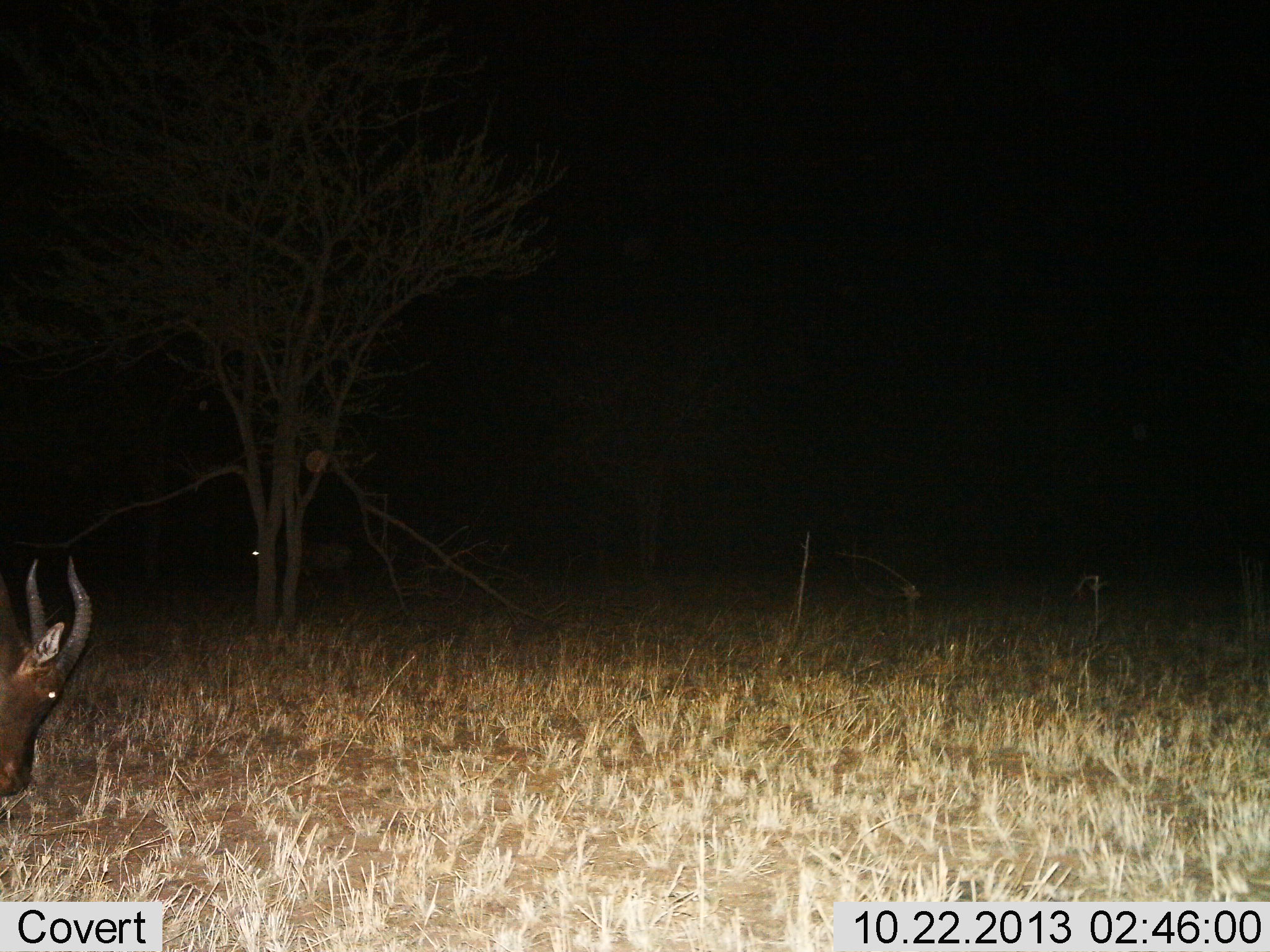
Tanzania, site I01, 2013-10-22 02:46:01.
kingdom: Animalia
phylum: Chordata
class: Mammalia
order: Artiodactyla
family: Bovidae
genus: Damaliscus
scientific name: Damaliscus lunatus jimela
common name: topi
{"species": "topi (Damaliscus lunatus jimela)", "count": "1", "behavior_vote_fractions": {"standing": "30%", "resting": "0%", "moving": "0%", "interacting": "0%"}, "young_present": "0%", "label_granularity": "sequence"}